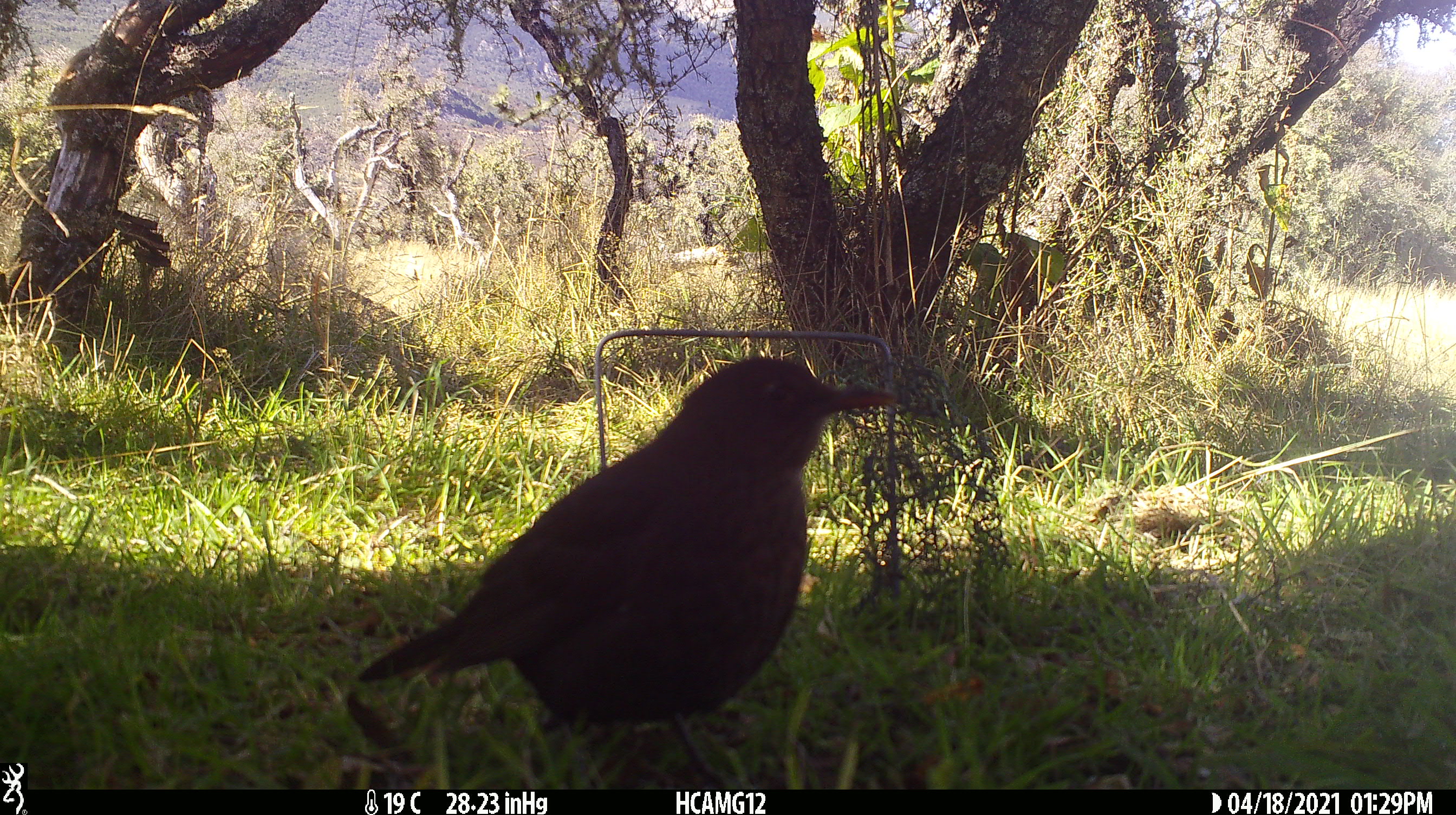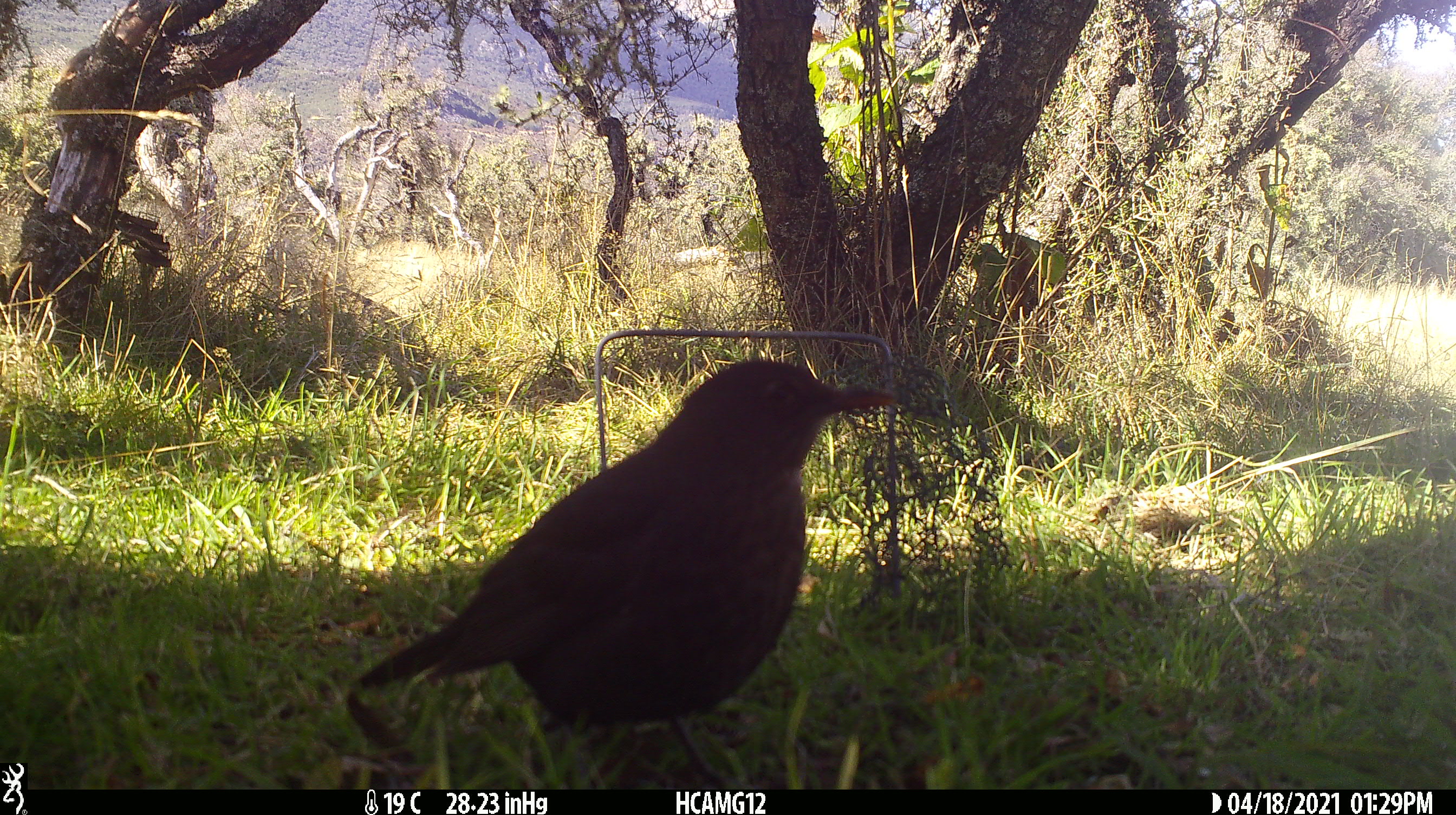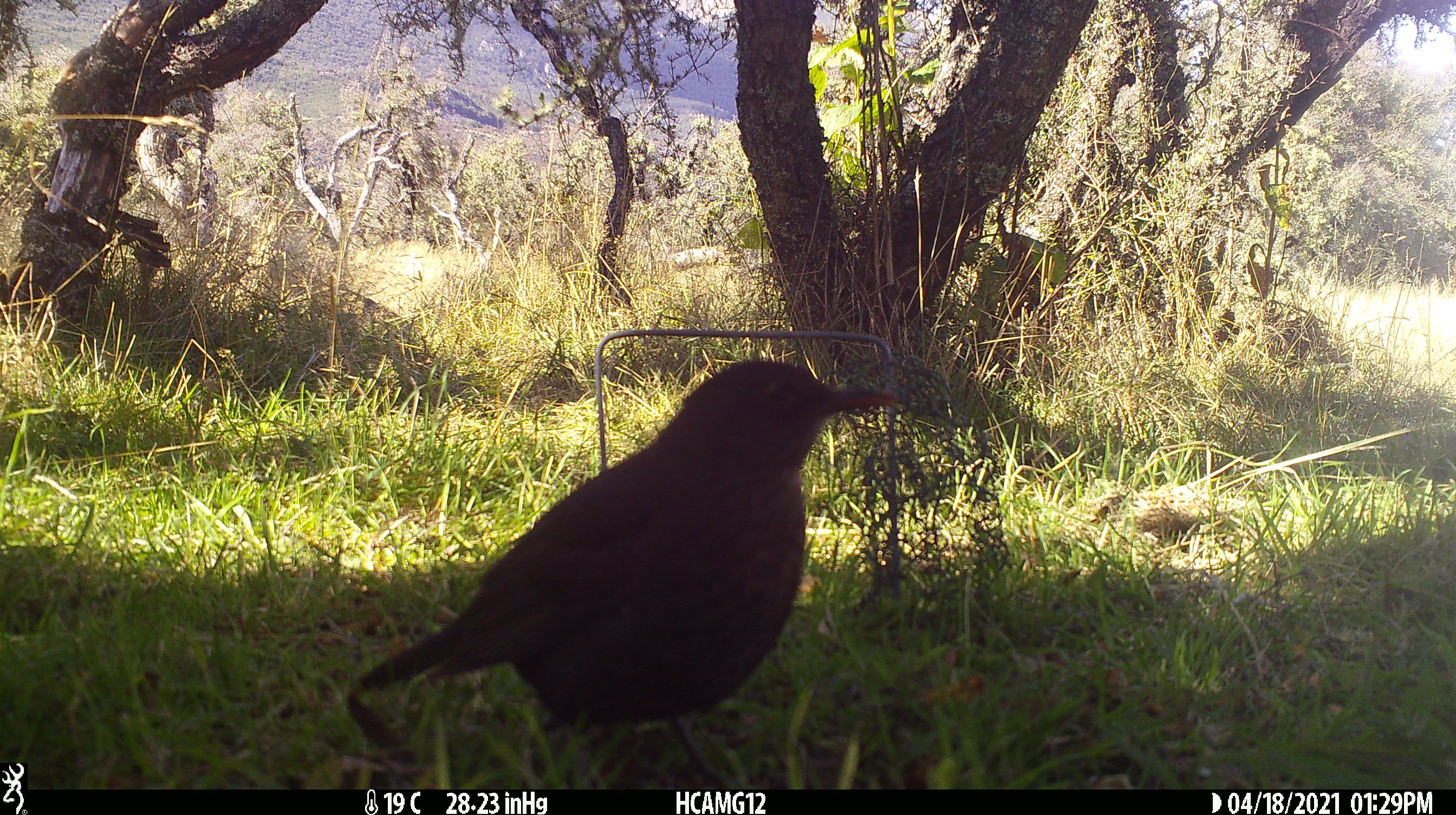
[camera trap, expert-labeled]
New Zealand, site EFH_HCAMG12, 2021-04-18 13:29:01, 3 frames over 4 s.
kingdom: Animalia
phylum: Chordata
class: Aves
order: Passeriformes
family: Turdidae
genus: Turdus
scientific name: Turdus merula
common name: eurasian blackbird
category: blackbird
Blackbird (eurasian blackbird) (Turdus merula).